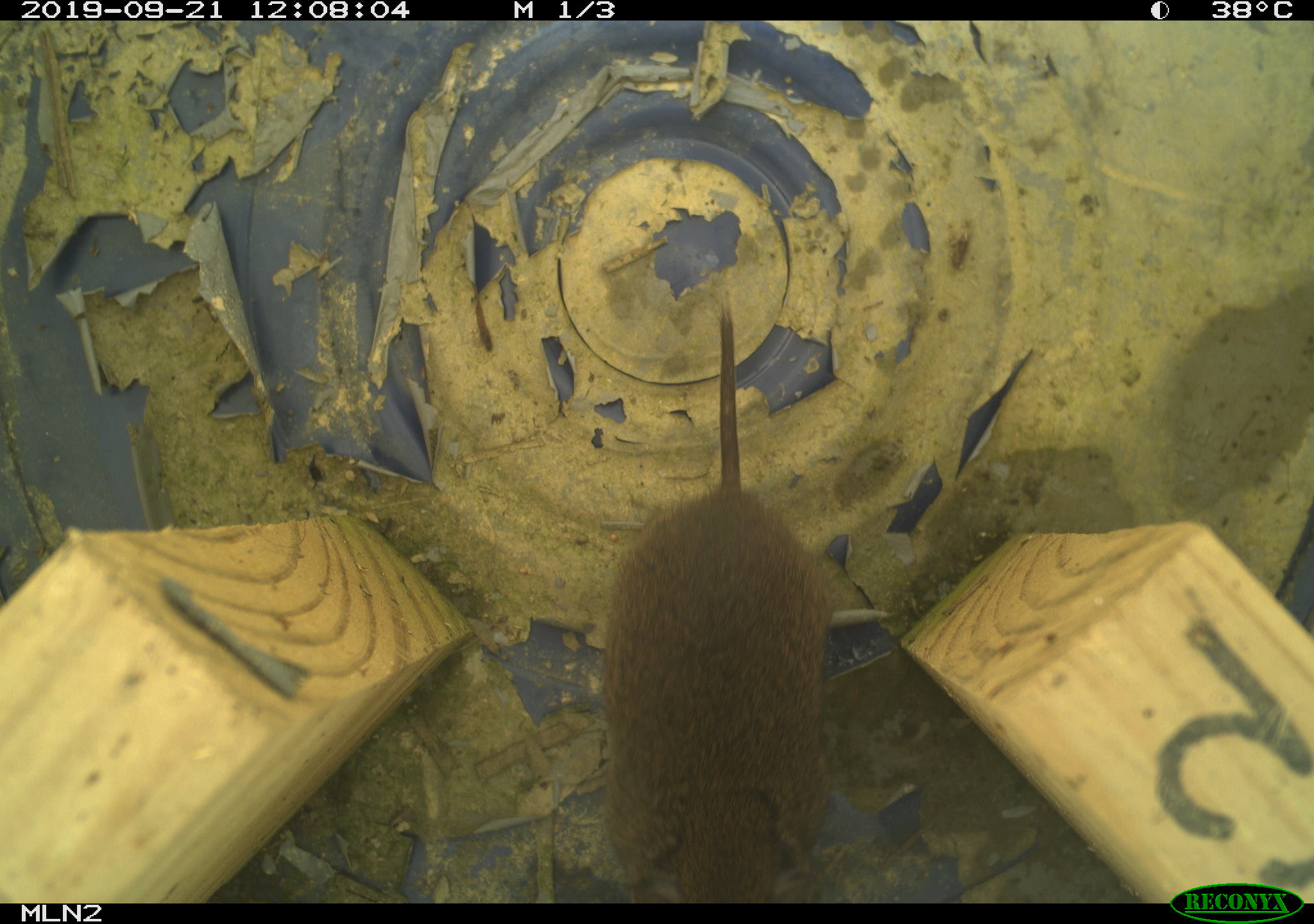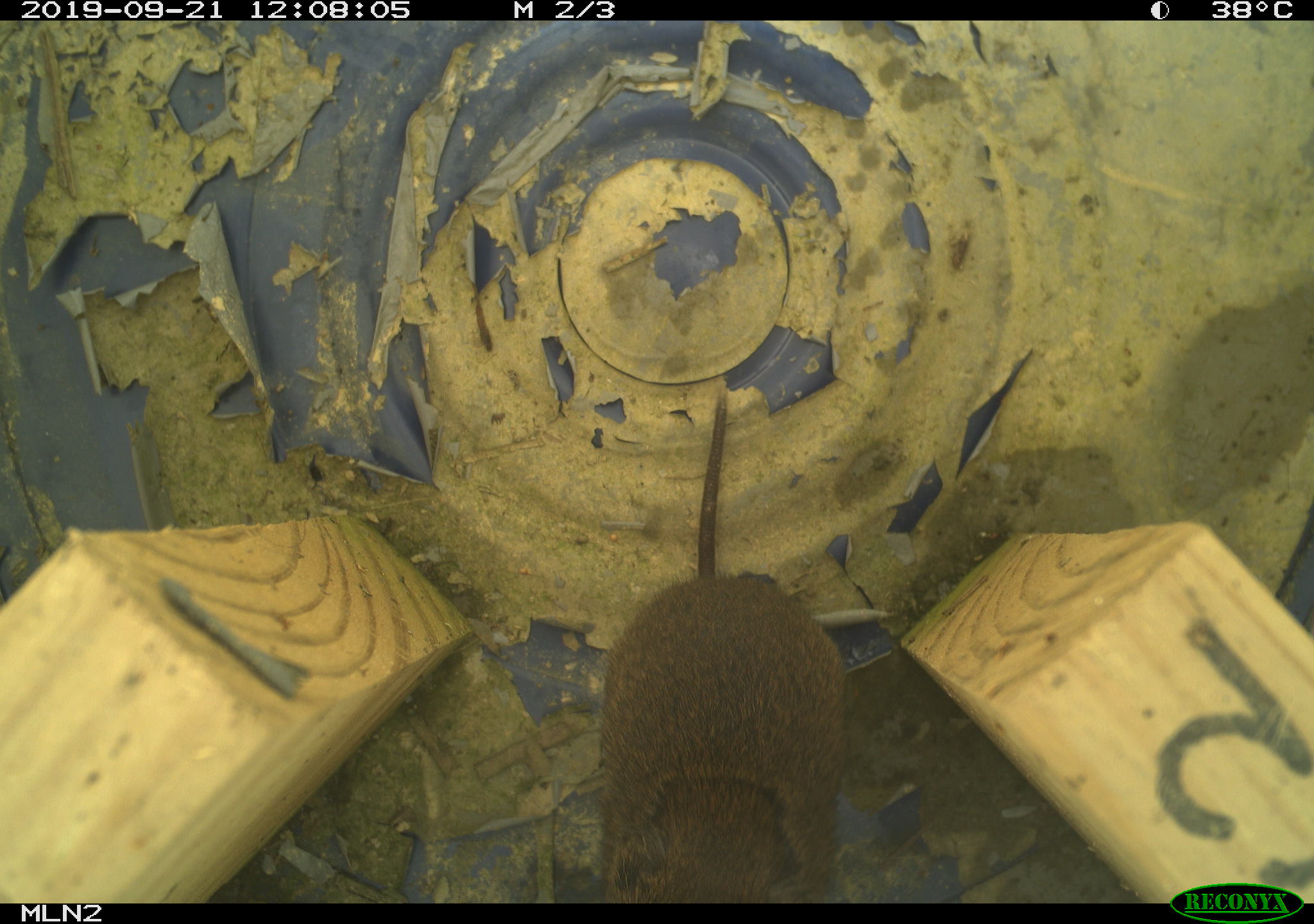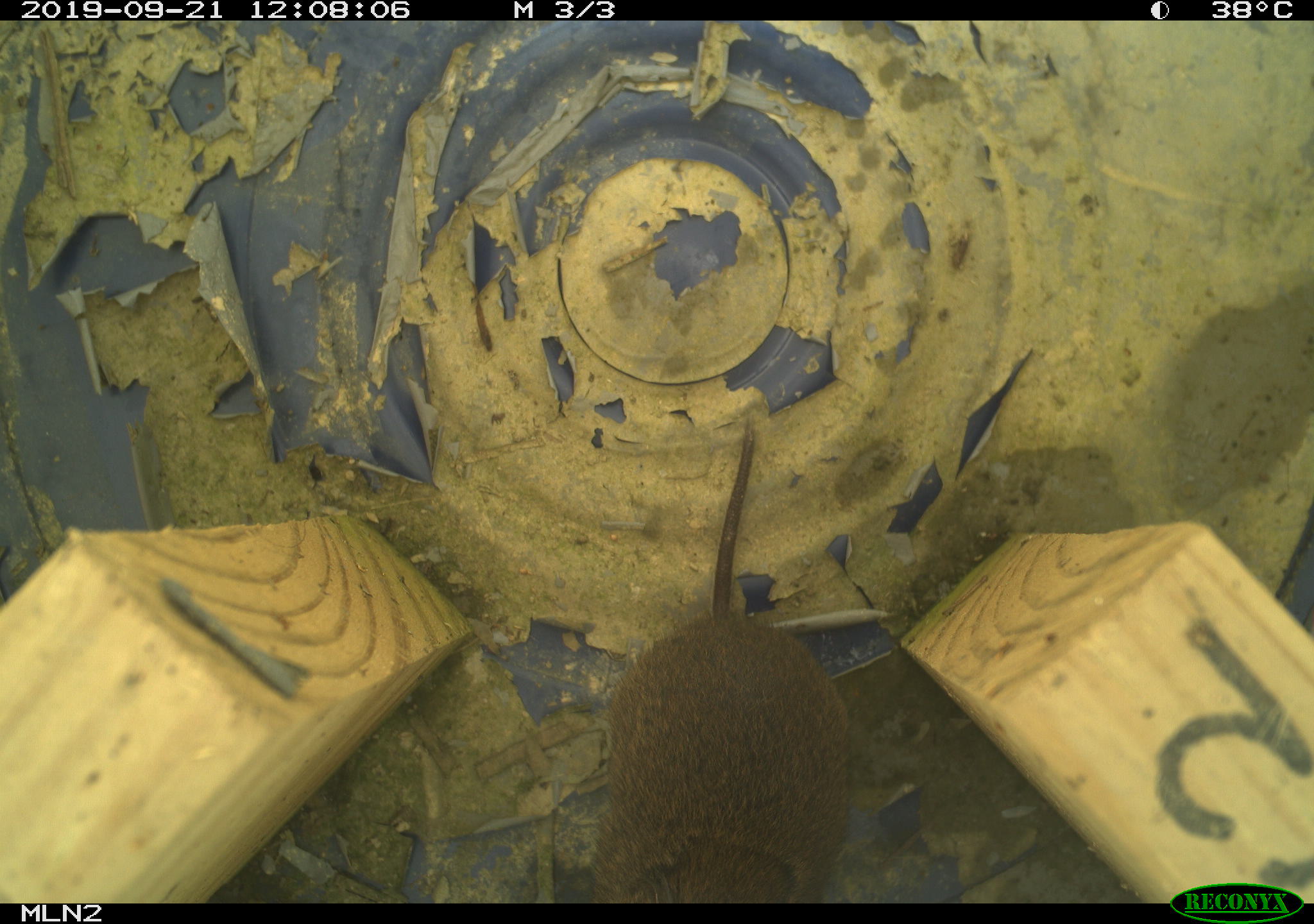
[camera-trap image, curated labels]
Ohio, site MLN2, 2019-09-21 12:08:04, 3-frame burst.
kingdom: Animalia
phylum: Chordata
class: Mammalia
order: Rodentia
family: Cricetidae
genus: Microtus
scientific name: Microtus pennsylvanicus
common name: meadow vole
Meadow vole (Microtus pennsylvanicus).